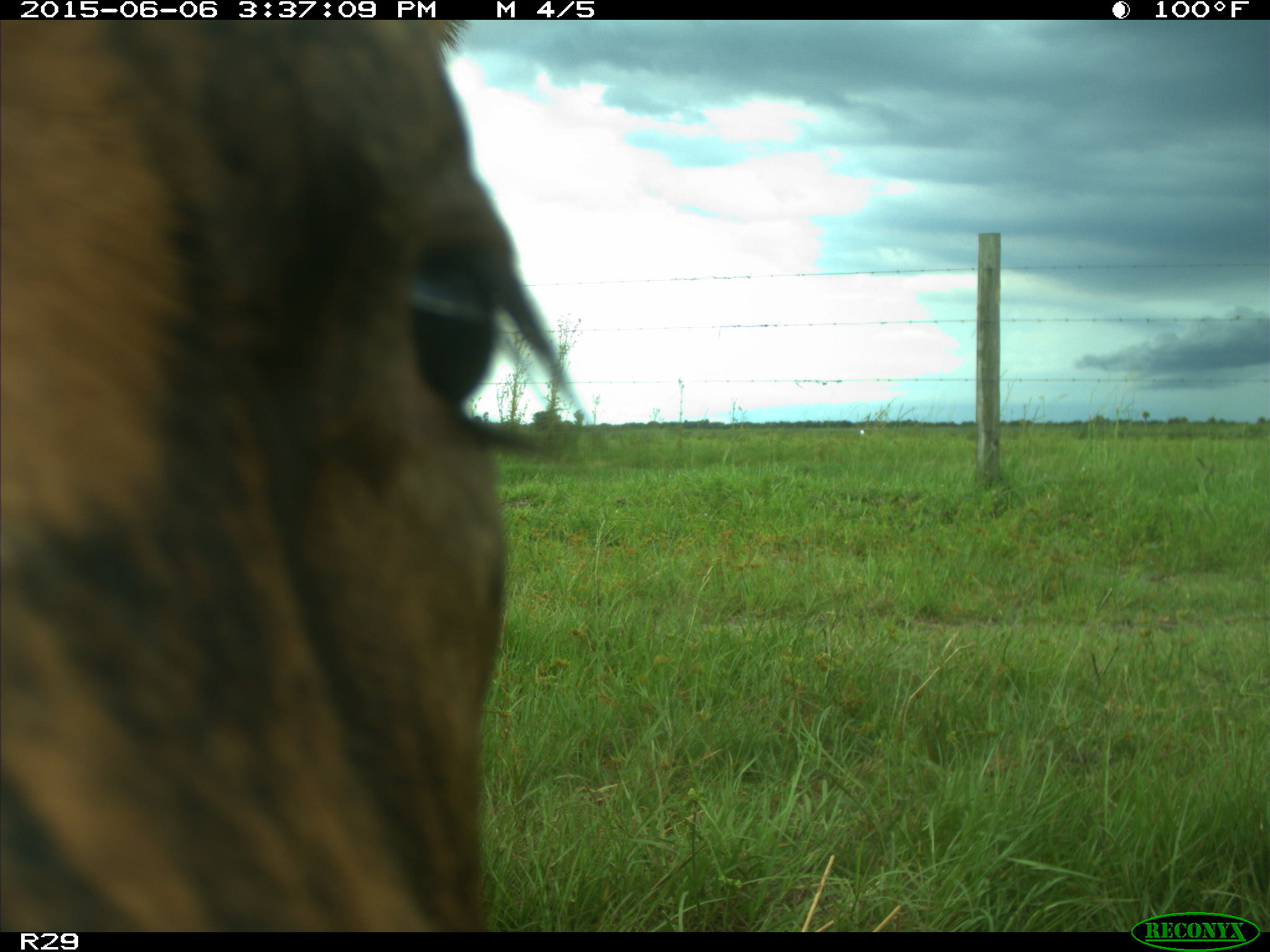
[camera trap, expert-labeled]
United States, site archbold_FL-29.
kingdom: Animalia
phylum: Chordata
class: Mammalia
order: Artiodactyla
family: Bovidae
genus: Bos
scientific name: Bos taurus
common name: domestic cow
Bos taurus (domestic cow).